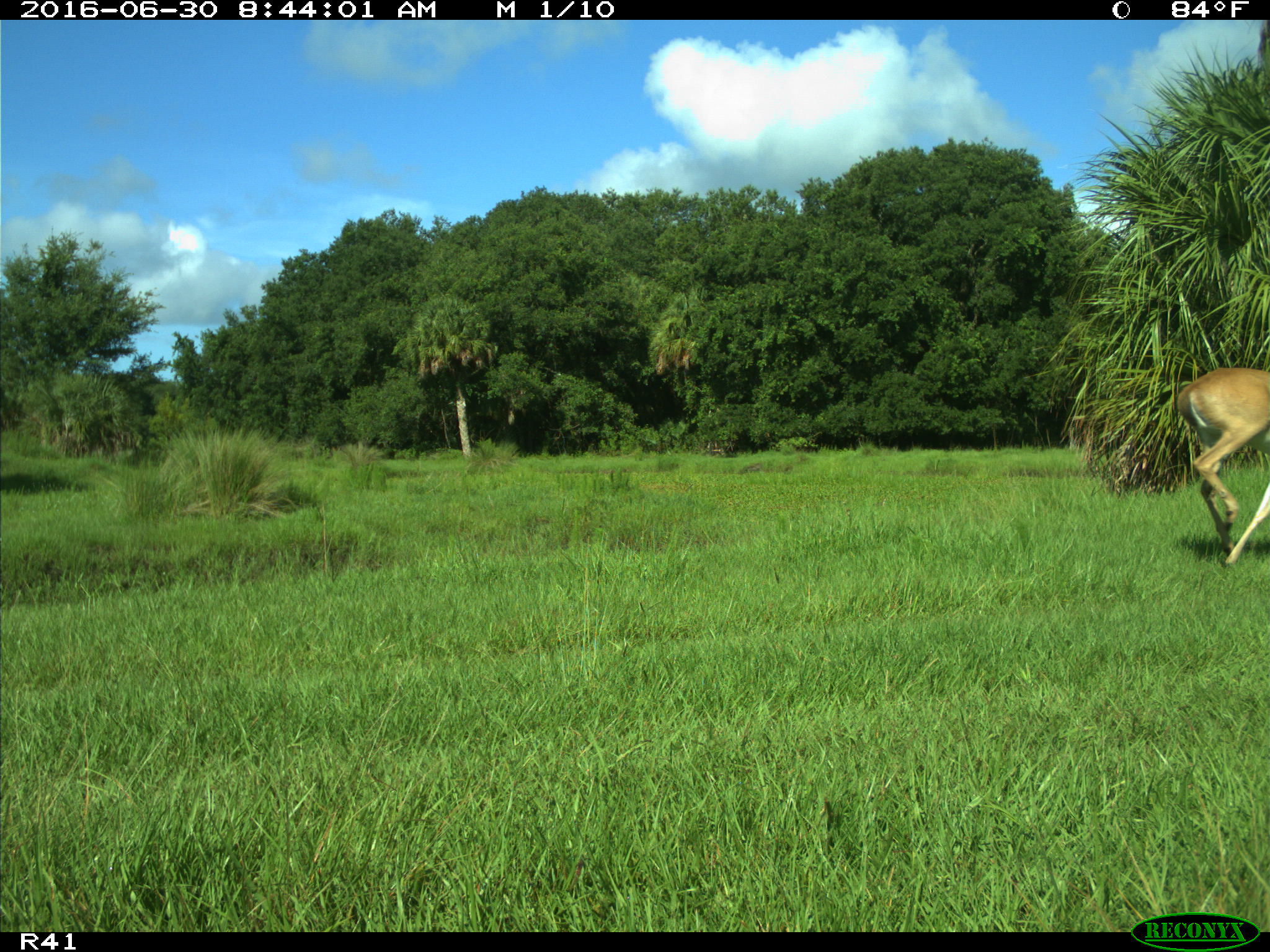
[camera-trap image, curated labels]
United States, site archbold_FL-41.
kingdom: Animalia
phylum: Chordata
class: Mammalia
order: Artiodactyla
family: Cervidae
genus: Odocoileus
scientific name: Odocoileus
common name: deer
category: unidentified deer